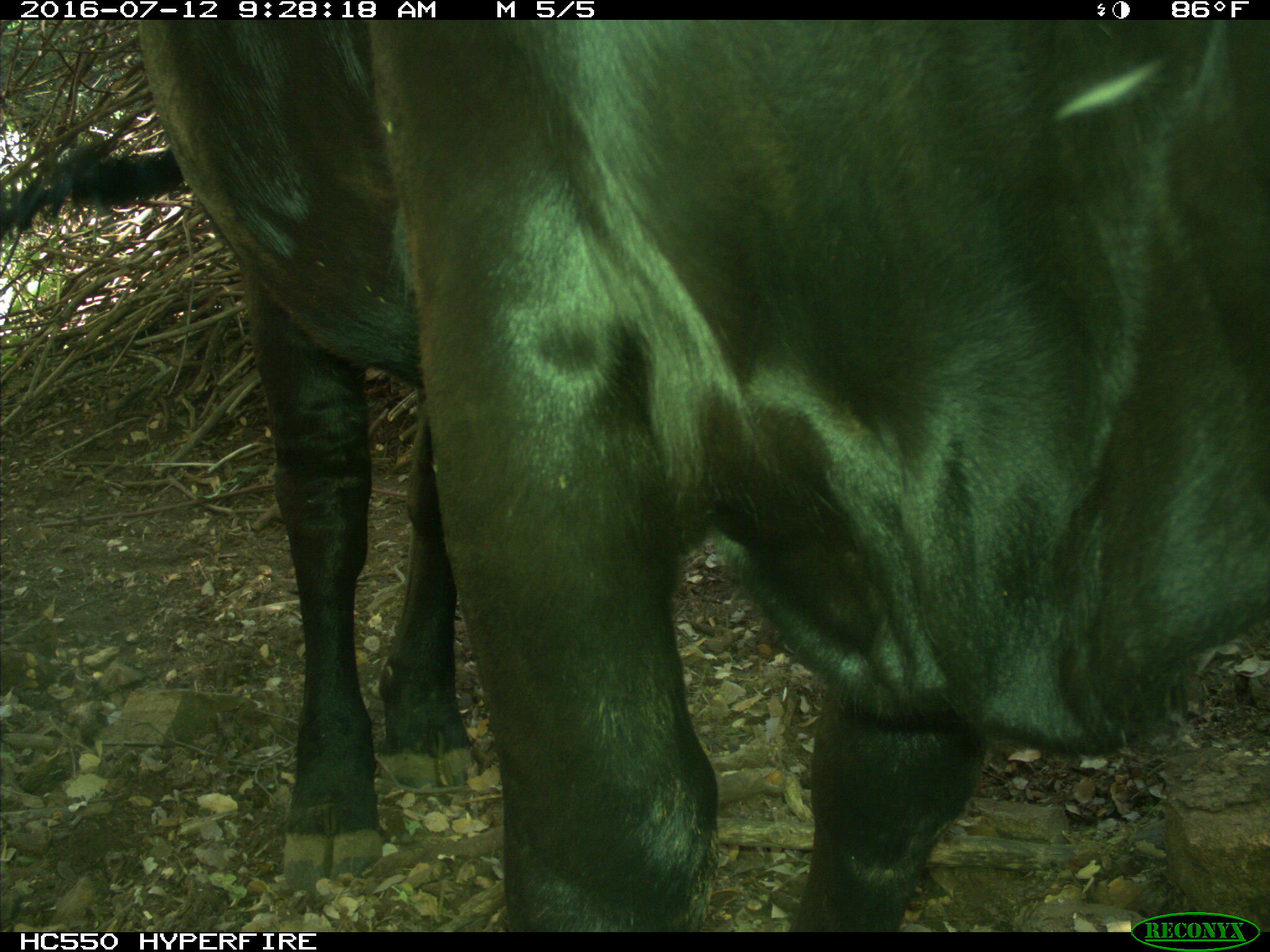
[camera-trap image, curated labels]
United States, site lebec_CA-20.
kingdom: Animalia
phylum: Chordata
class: Mammalia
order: Artiodactyla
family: Bovidae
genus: Bos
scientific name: Bos taurus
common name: domestic cow